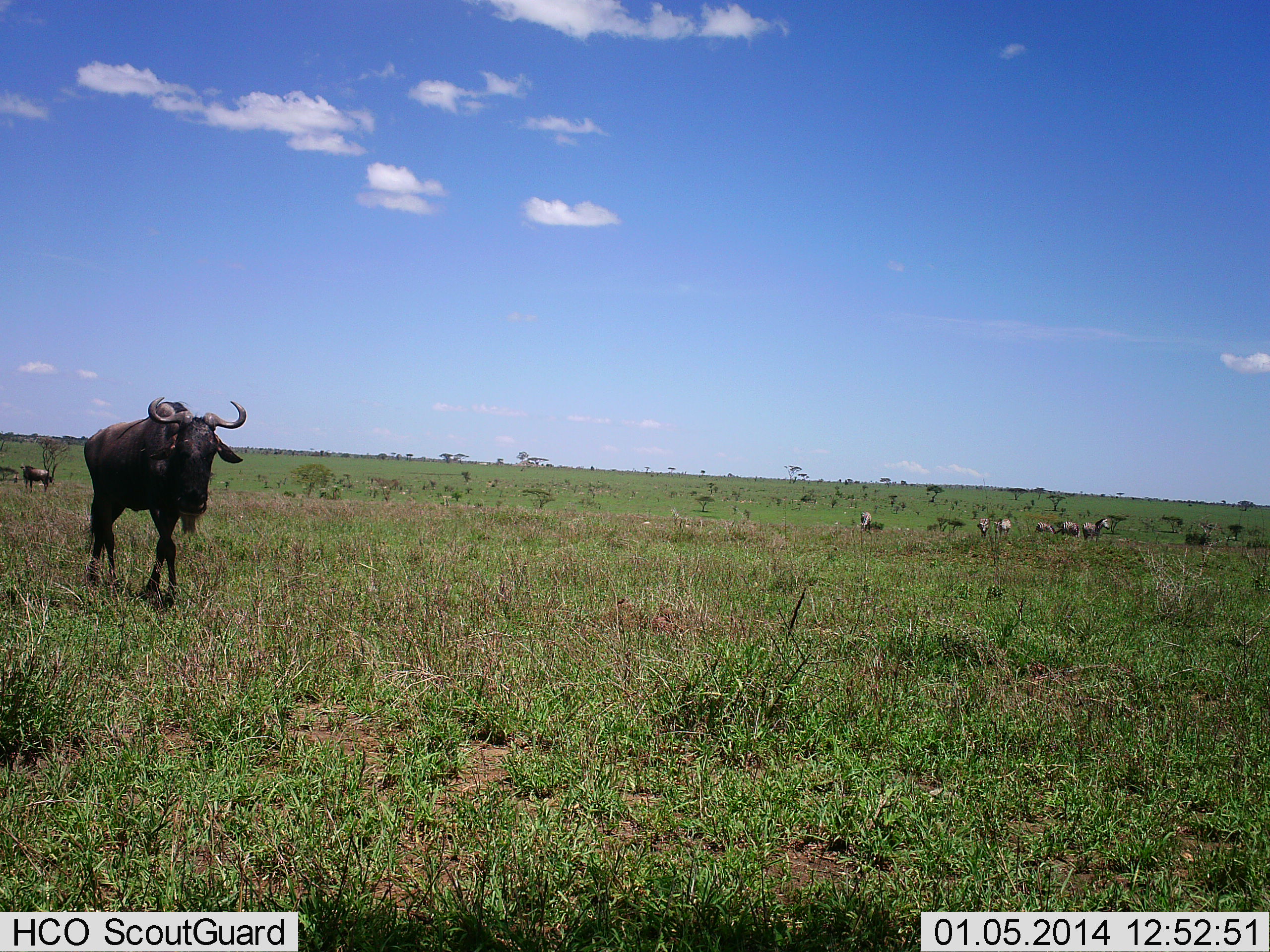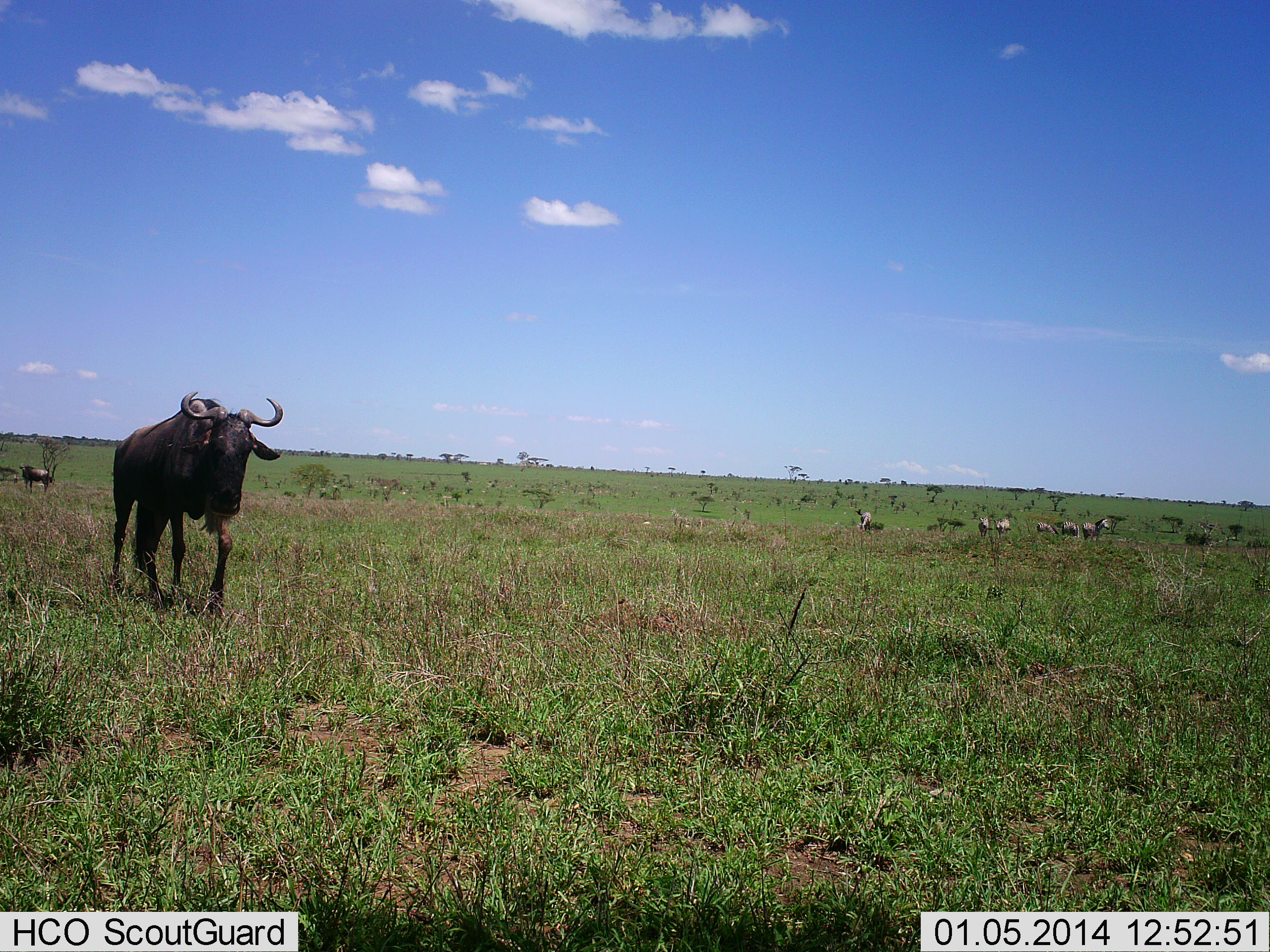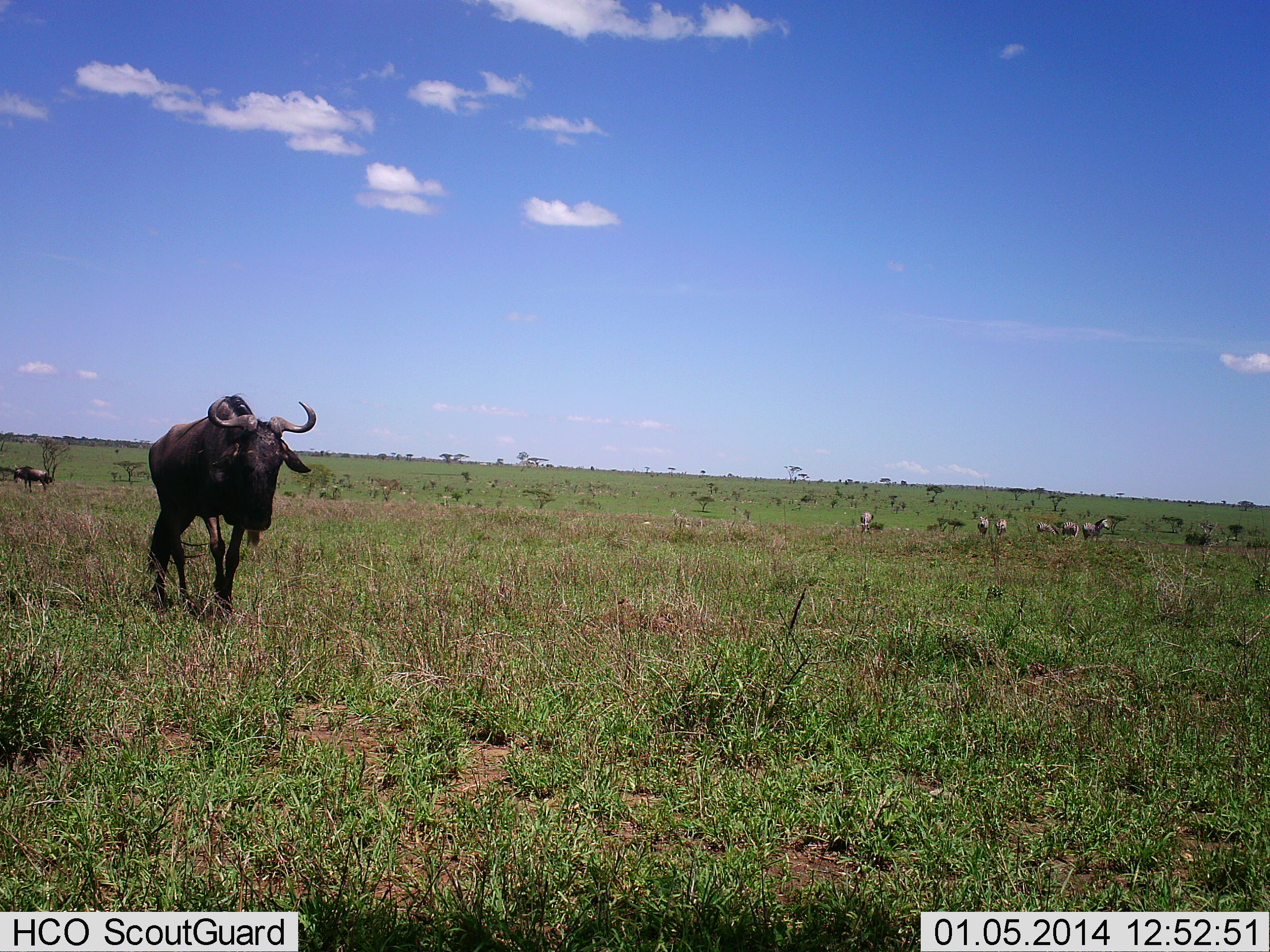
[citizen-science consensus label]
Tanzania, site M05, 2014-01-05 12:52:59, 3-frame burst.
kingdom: Animalia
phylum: Chordata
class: Mammalia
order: Artiodactyla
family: Bovidae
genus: Connochaetes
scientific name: Connochaetes taurinus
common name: blue wildebeest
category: wildebeest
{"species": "wildebeest (blue wildebeest) (Connochaetes taurinus)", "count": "2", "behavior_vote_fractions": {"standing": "36%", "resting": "0%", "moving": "91%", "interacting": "0%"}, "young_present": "0%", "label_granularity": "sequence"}